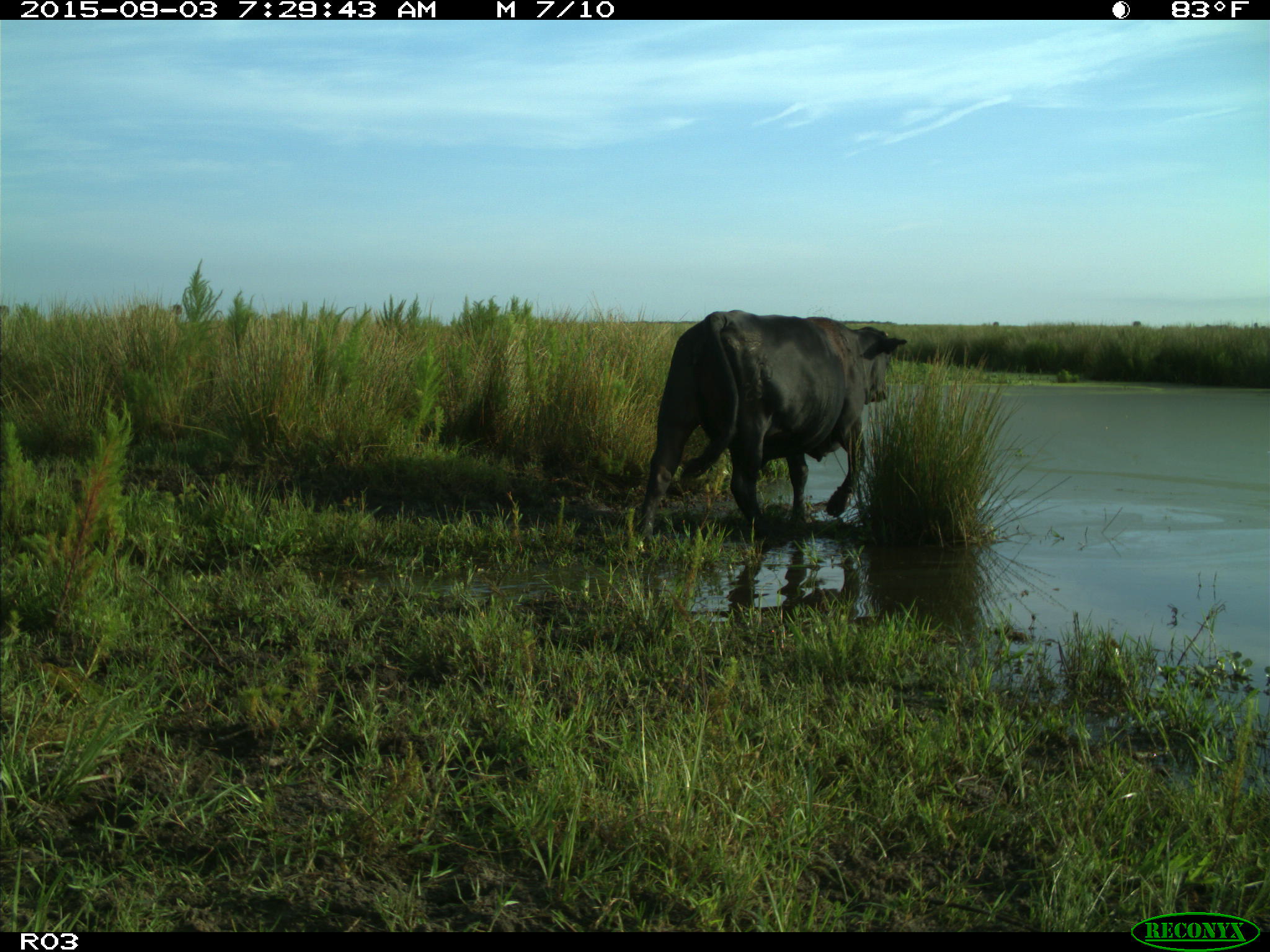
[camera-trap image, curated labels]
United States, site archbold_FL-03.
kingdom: Animalia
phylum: Chordata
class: Mammalia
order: Artiodactyla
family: Bovidae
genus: Bos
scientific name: Bos taurus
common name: domestic cow